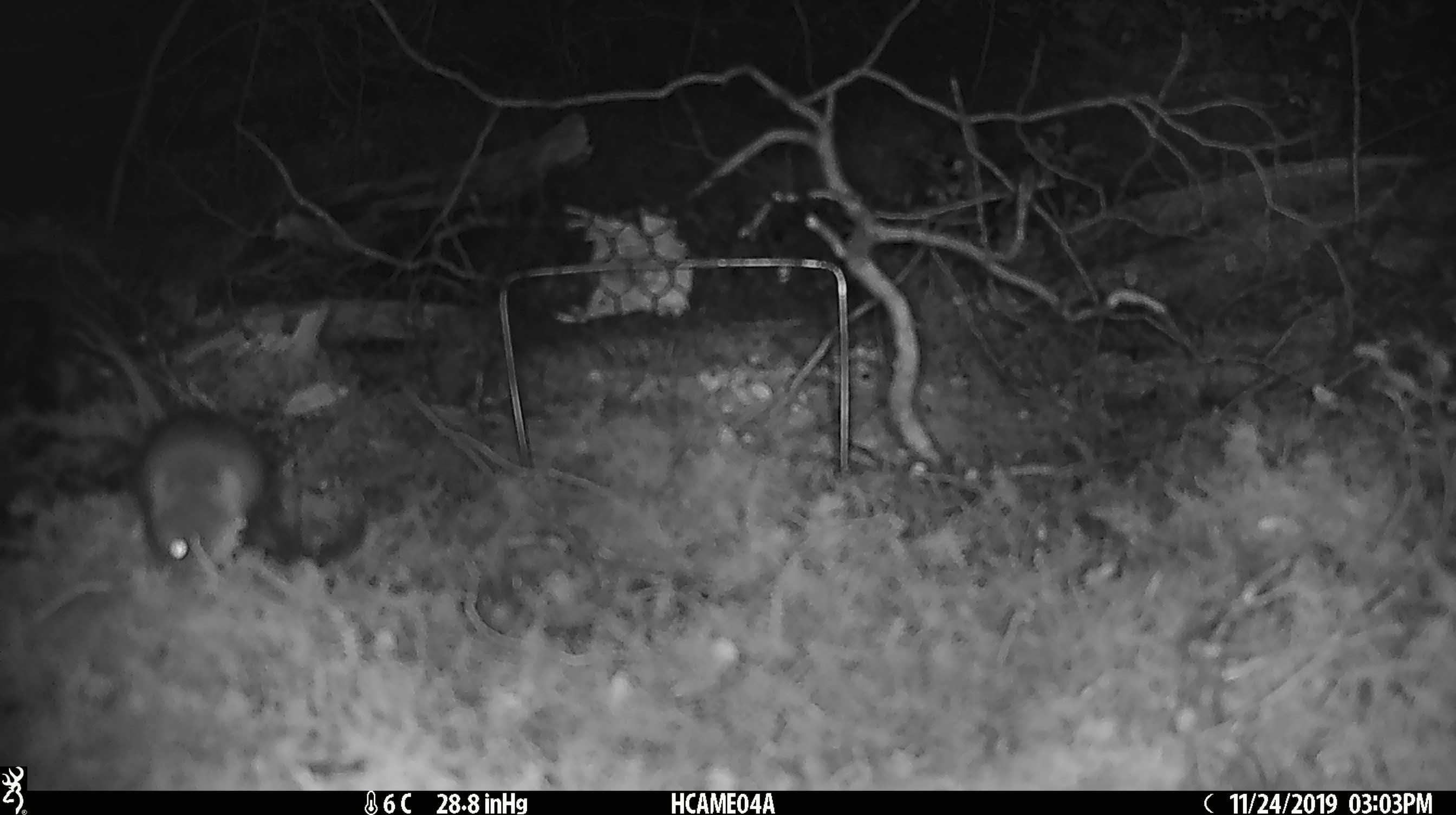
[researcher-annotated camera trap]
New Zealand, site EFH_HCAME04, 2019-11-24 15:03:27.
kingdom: Animalia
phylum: Chordata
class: Mammalia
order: Rodentia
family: Muridae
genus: Mus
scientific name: Mus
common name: mouse